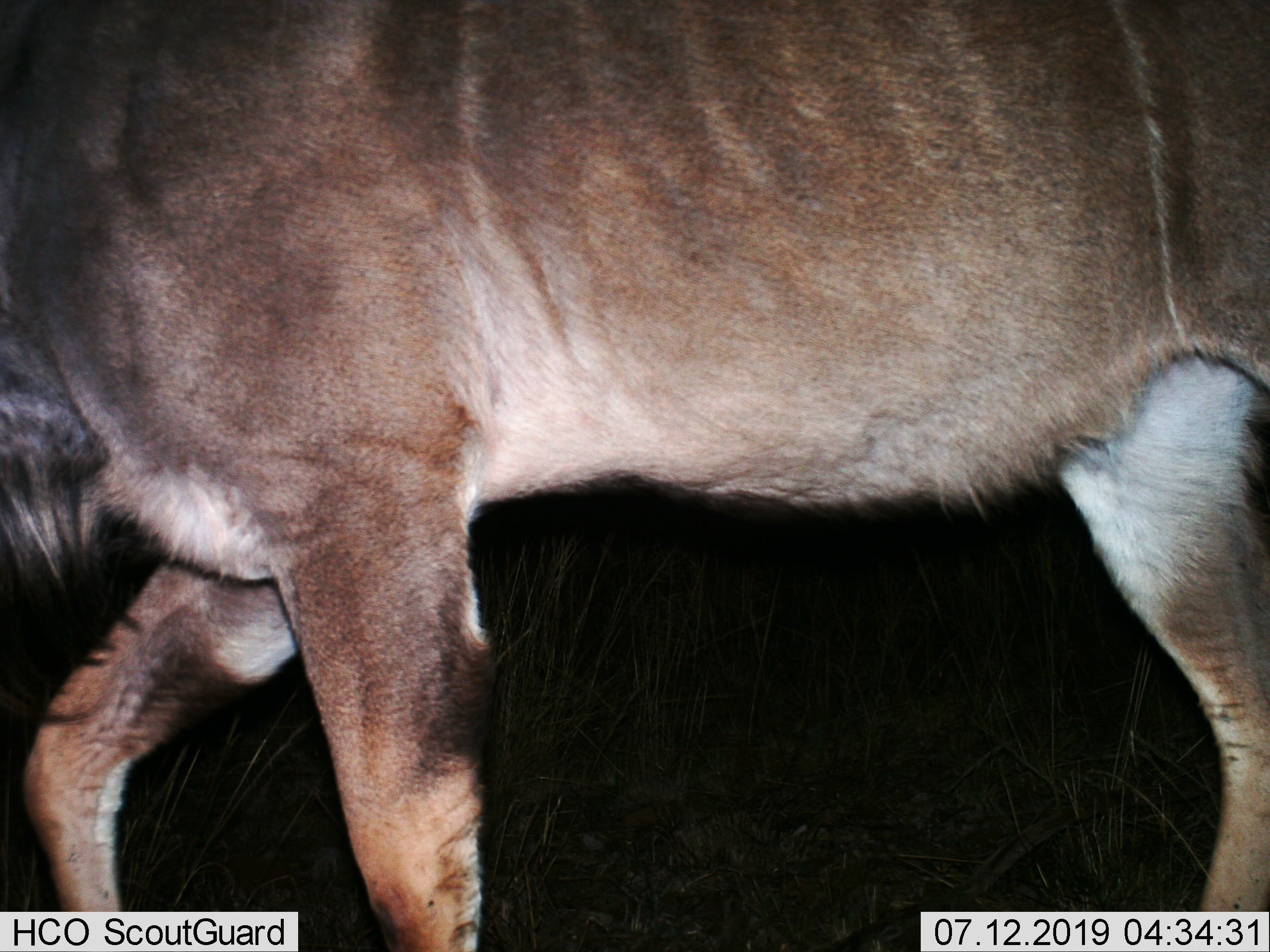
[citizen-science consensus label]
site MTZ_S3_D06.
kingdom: Animalia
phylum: Chordata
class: Mammalia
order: Artiodactyla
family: Bovidae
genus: Tragelaphus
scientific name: Tragelaphus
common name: kudu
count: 1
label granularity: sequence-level